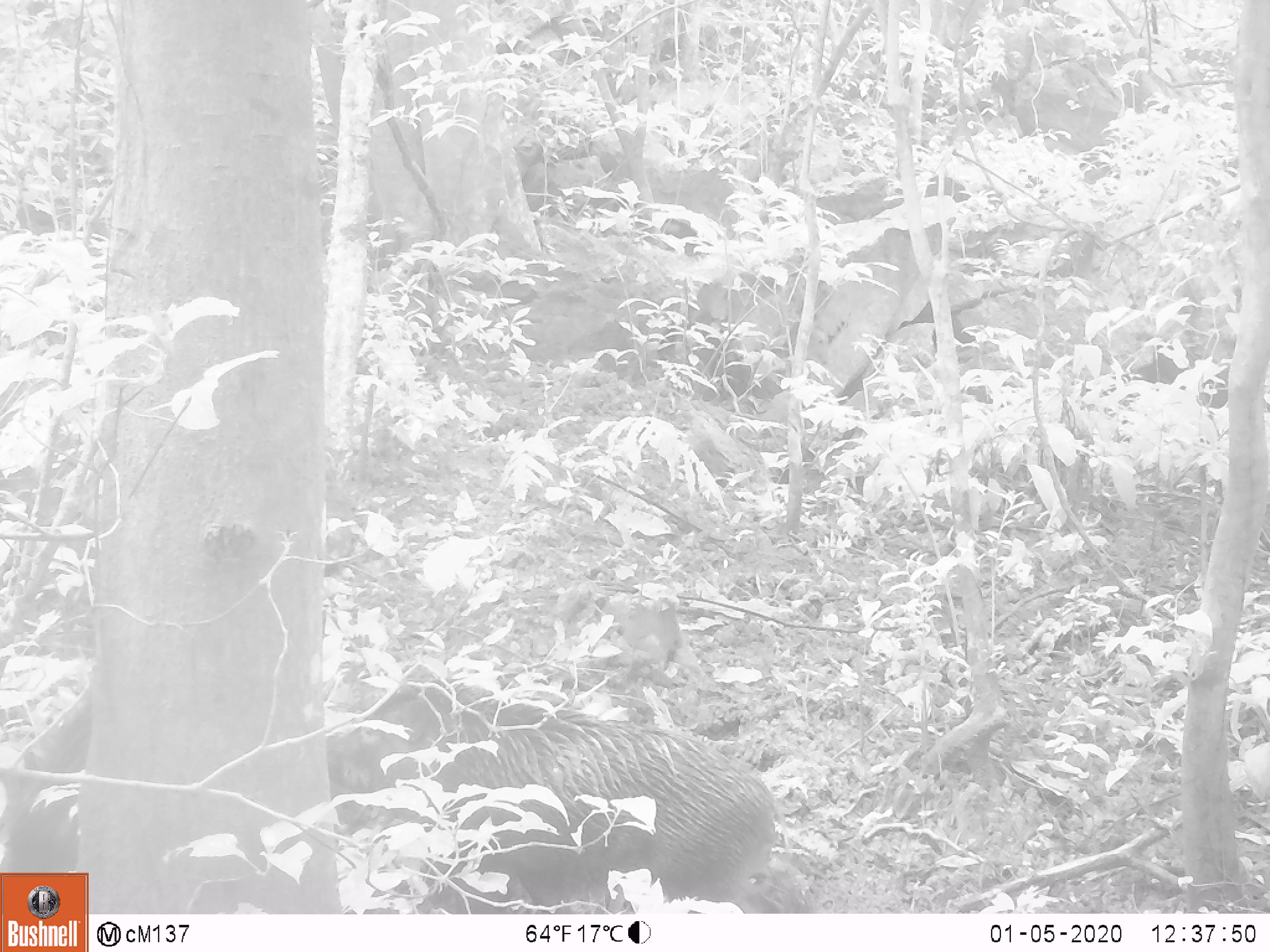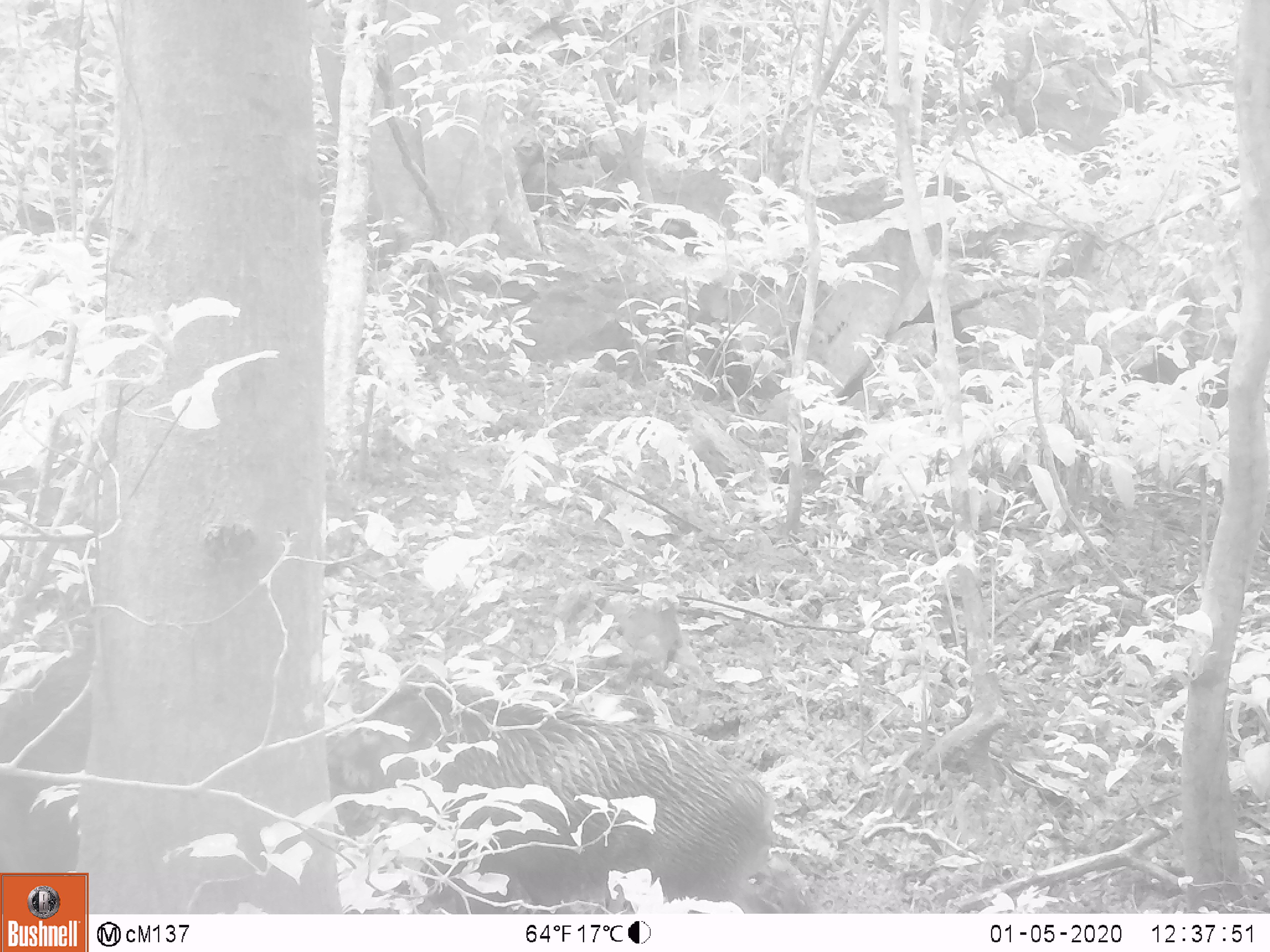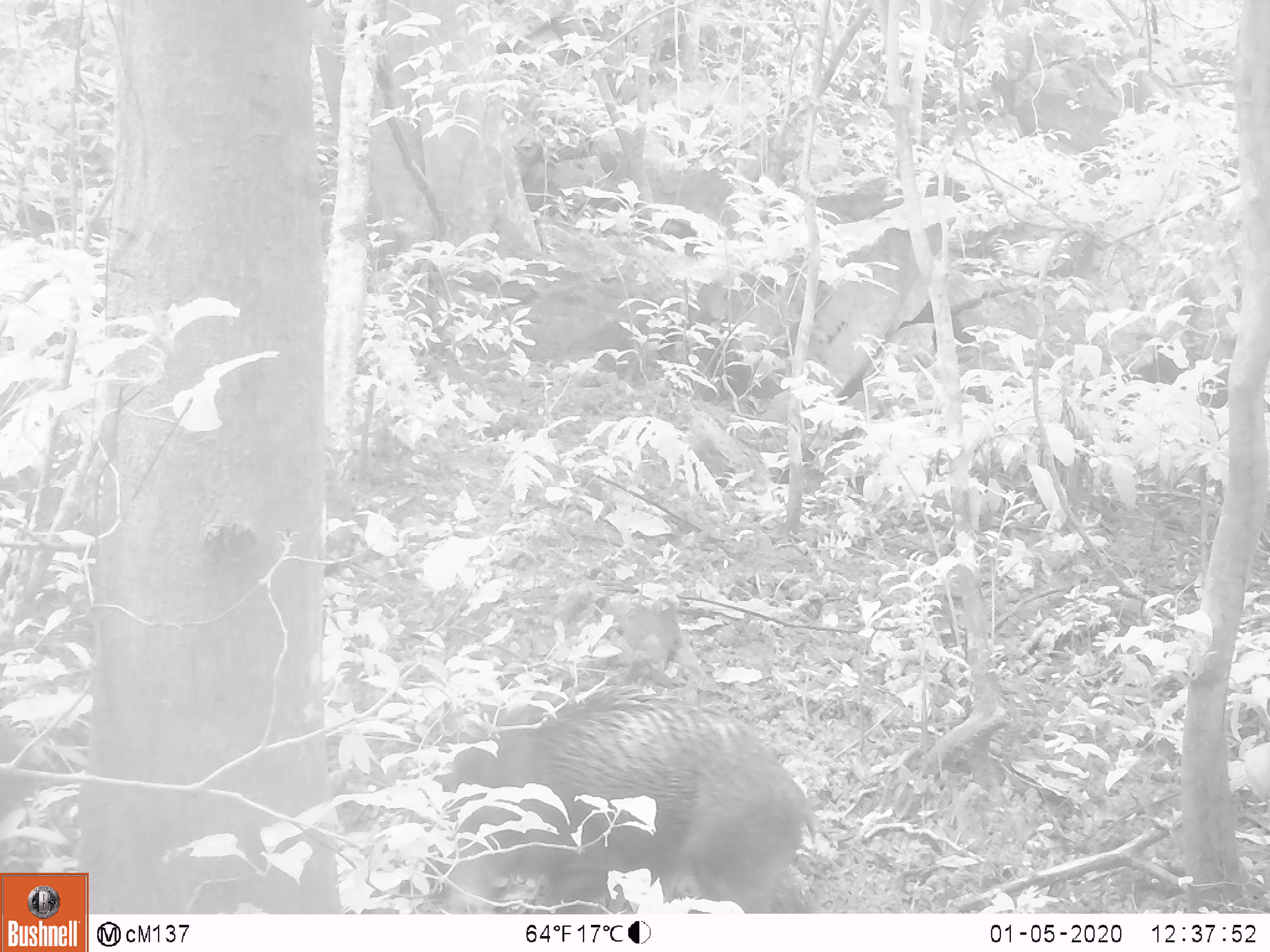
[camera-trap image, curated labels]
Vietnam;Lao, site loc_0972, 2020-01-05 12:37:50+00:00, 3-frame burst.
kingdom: Animalia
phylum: Chordata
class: Mammalia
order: Artiodactyla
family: Suidae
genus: Sus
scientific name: Sus scrofa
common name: eurasian wild pig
Eurasian wild pig (Sus scrofa). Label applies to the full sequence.